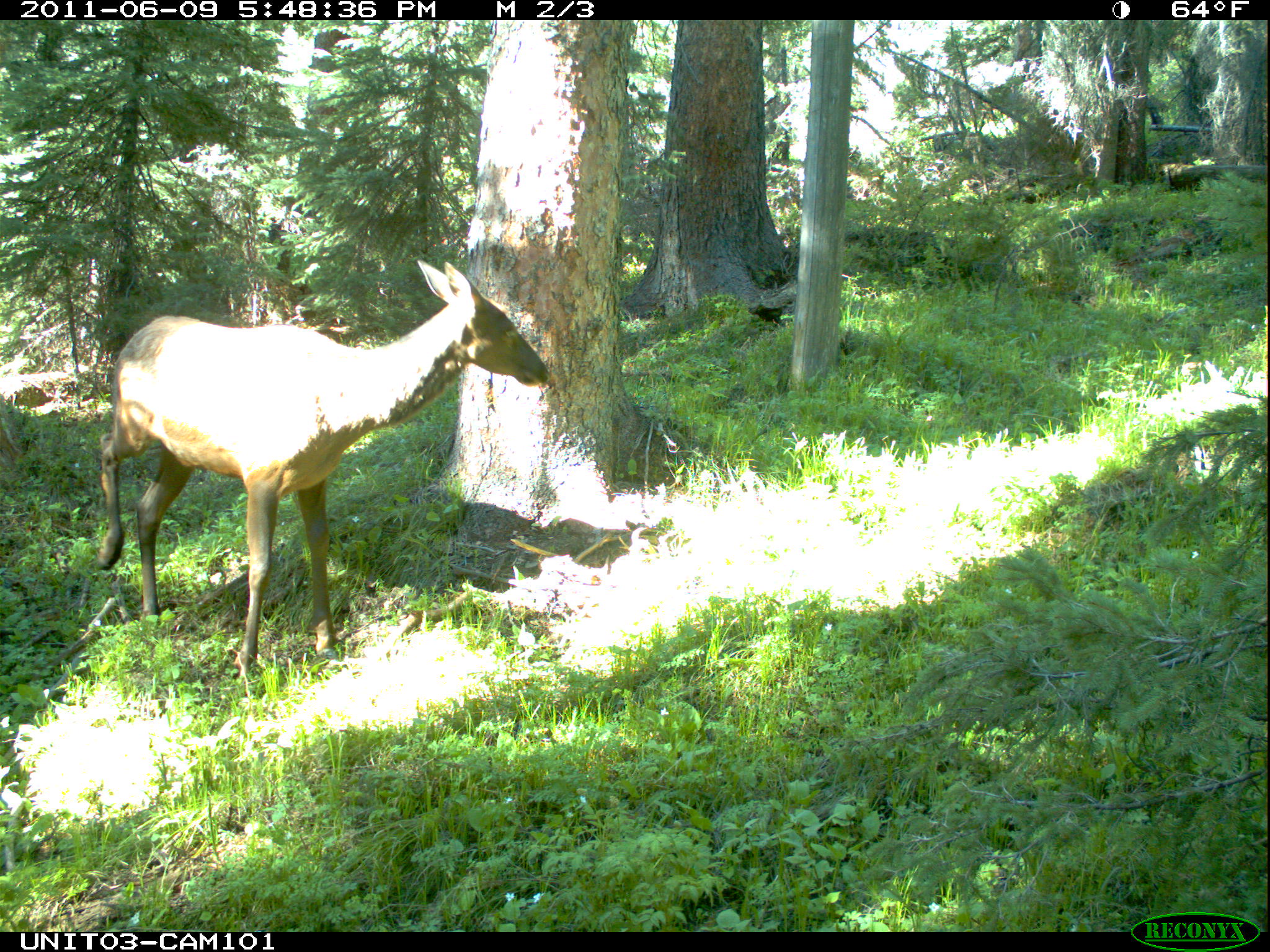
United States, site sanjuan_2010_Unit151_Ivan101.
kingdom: Animalia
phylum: Chordata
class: Mammalia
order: Artiodactyla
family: Cervidae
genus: Cervus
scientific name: Cervus elaphus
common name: red deer